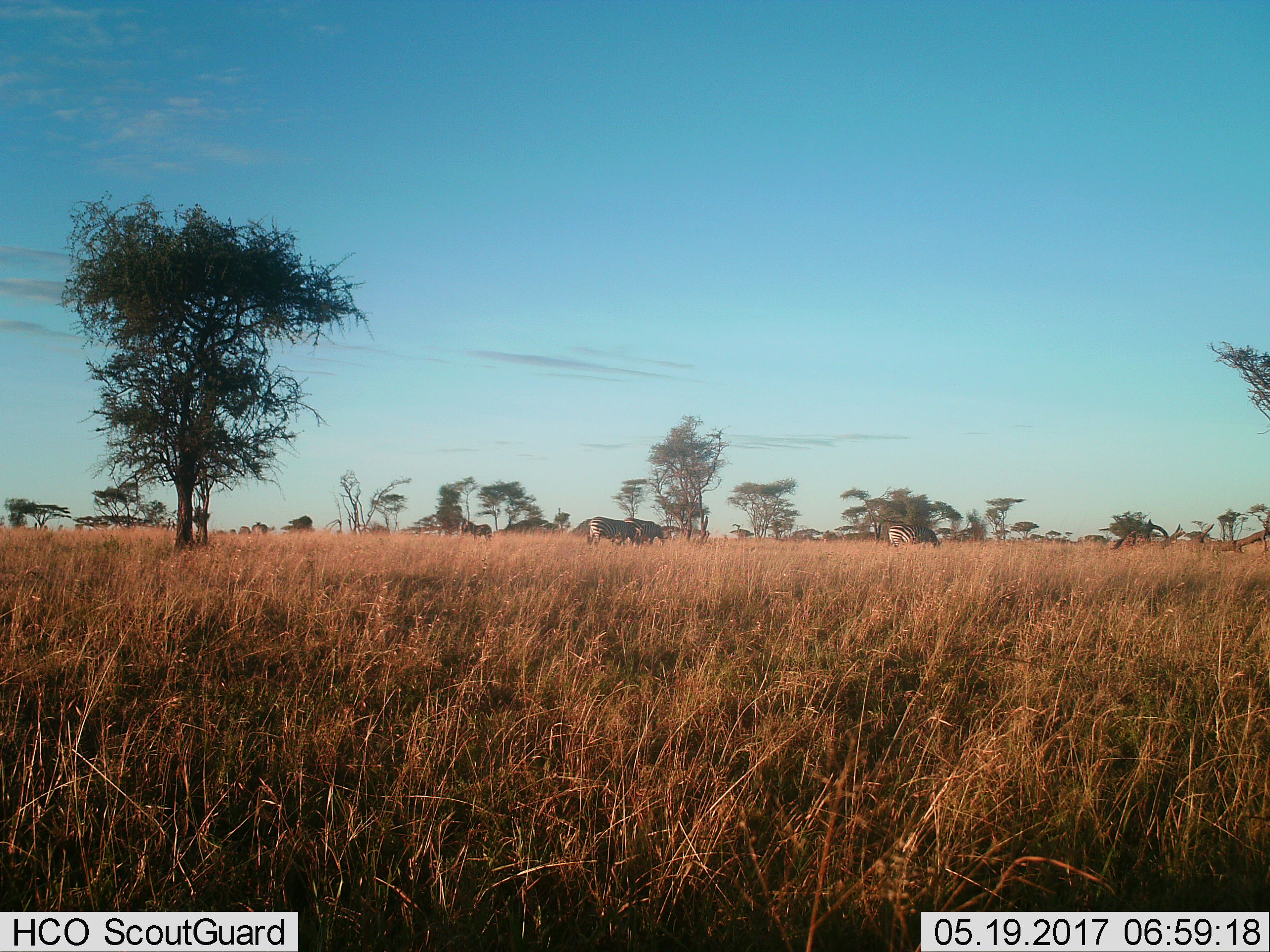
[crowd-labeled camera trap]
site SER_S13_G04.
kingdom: Animalia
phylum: Chordata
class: Mammalia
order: Perissodactyla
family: Equidae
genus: Equus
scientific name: Equus quagga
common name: plains zebra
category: zebraplains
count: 4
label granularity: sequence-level